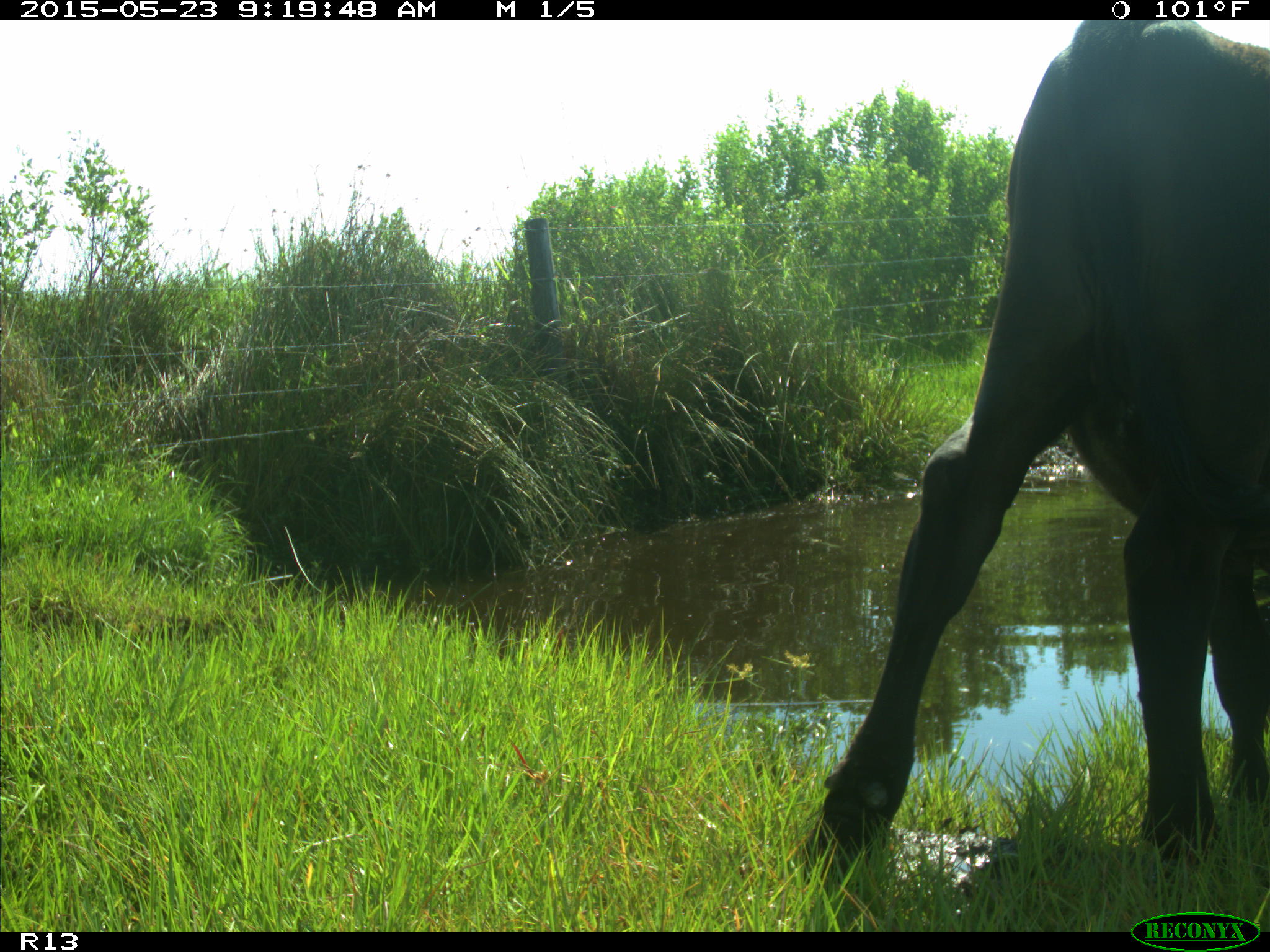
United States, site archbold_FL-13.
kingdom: Animalia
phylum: Chordata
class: Mammalia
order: Artiodactyla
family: Bovidae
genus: Bos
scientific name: Bos taurus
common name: domestic cow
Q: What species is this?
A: Bos taurus (domestic cow).